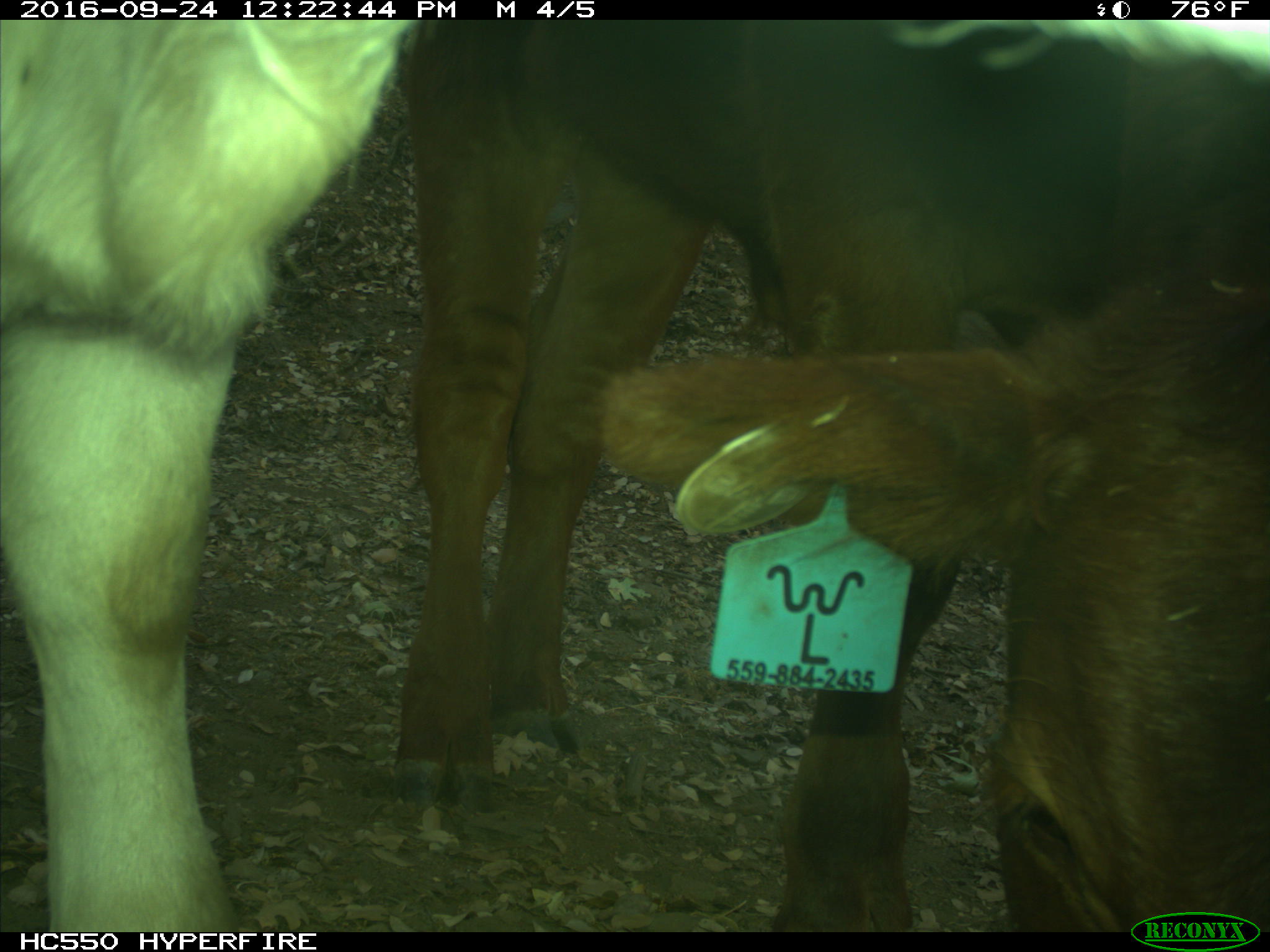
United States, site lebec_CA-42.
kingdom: Animalia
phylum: Chordata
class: Mammalia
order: Artiodactyla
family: Bovidae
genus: Bos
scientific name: Bos taurus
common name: domestic cow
Bos taurus (domestic cow).